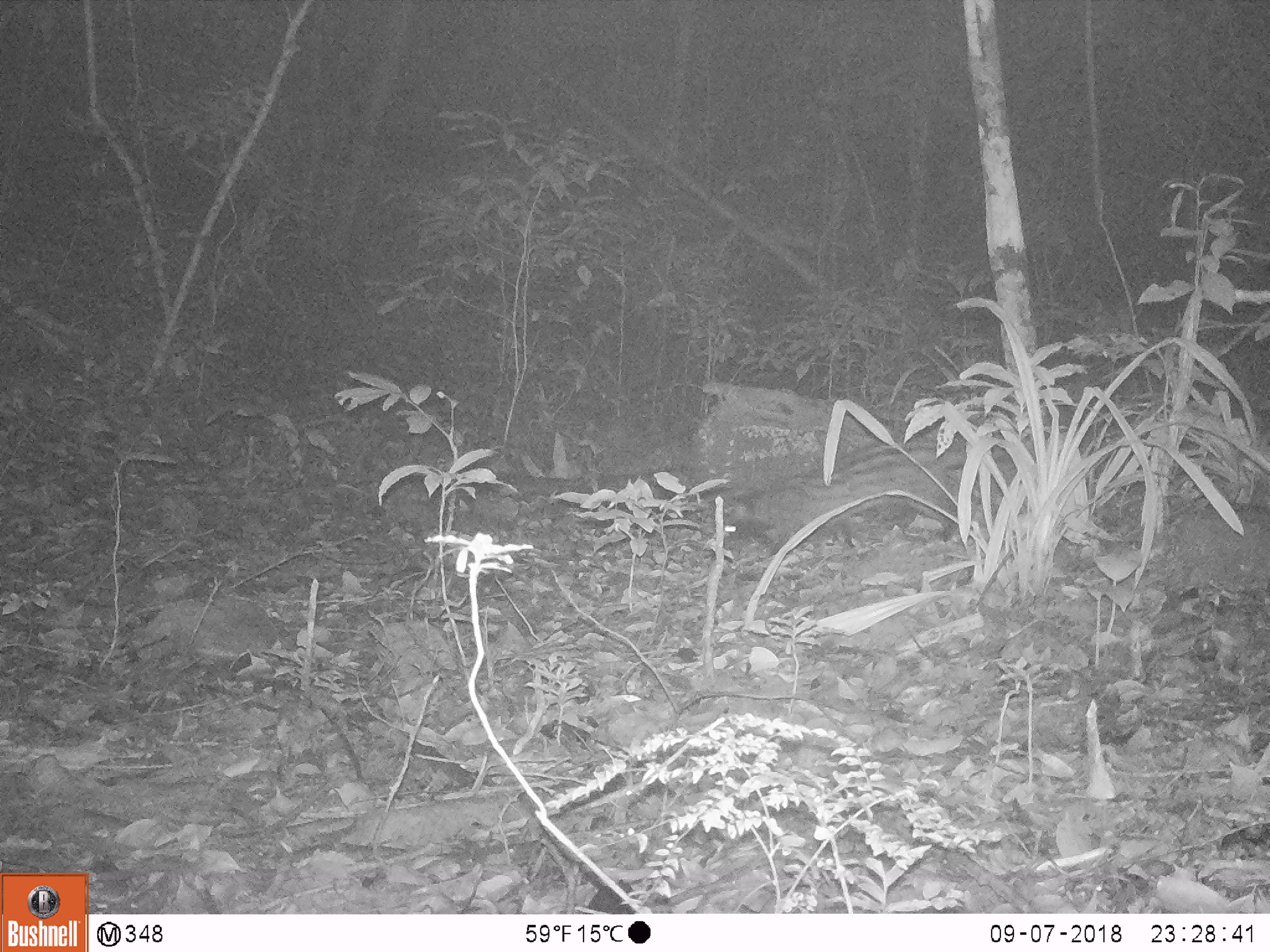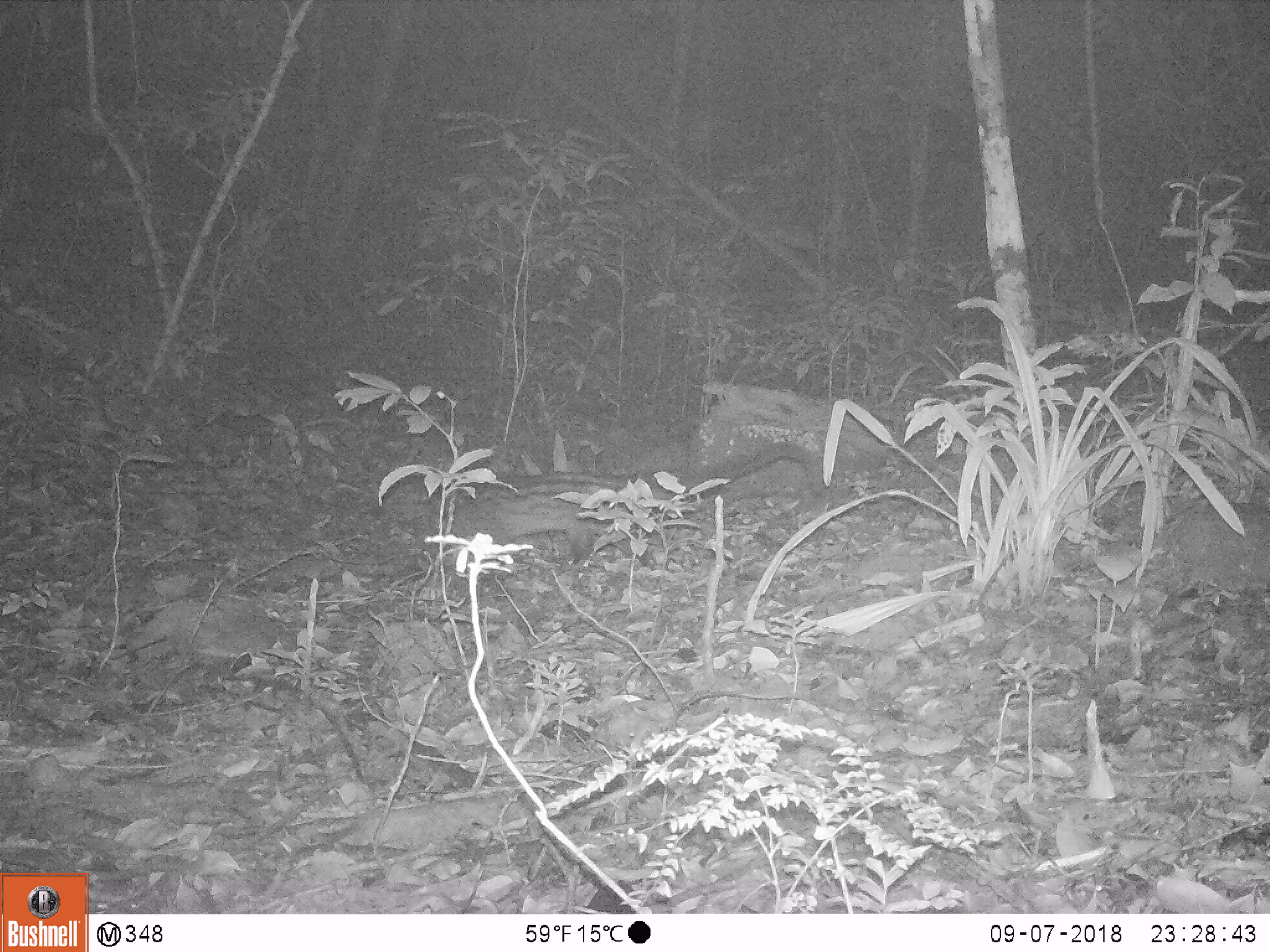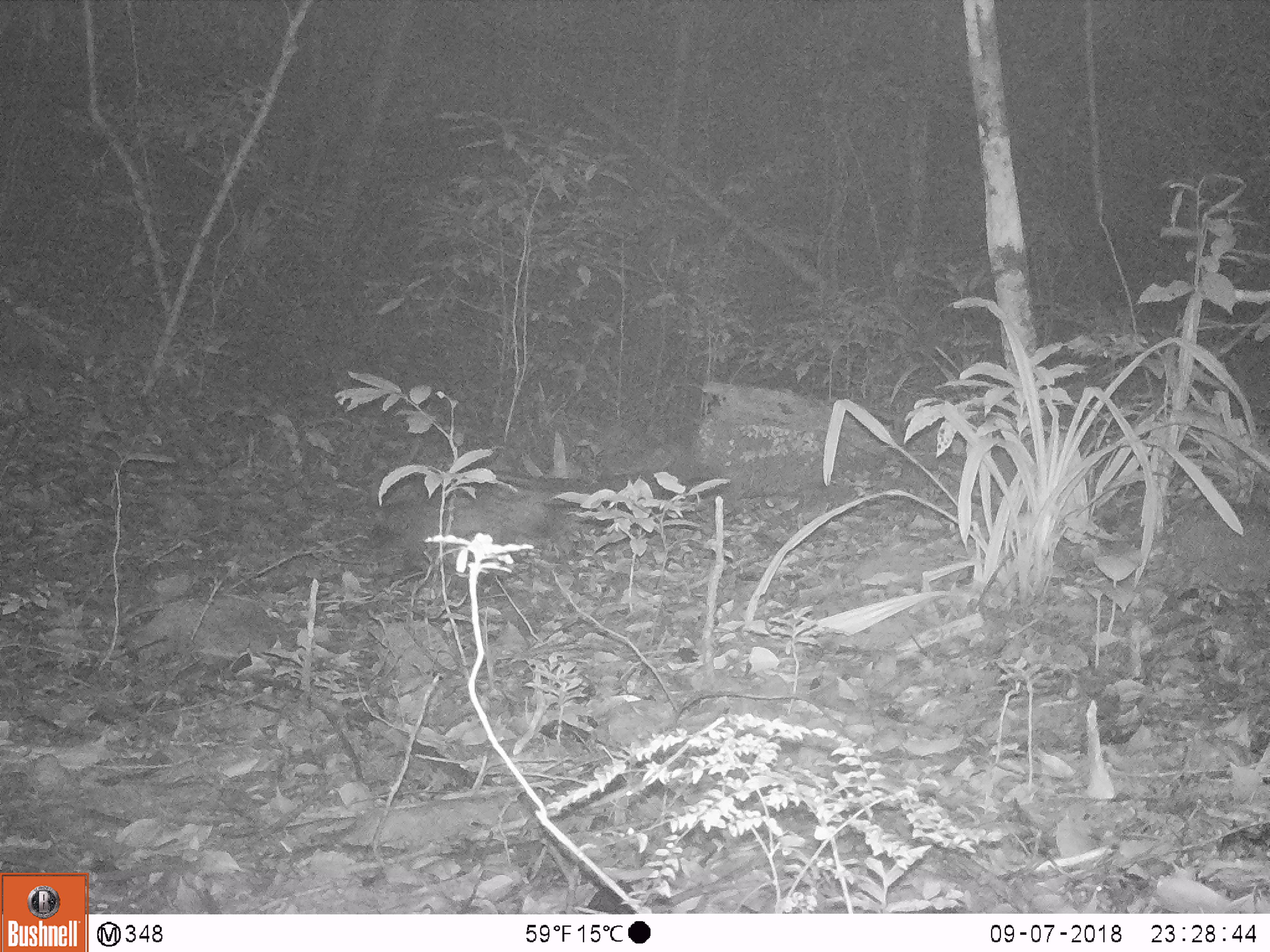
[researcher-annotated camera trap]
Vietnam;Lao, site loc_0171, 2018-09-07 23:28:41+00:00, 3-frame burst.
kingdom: Animalia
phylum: Chordata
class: Mammalia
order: Carnivora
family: Viverridae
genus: Paradoxurus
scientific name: Paradoxurus hermaphroditus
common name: common palm civet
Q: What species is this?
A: Common palm civet (Paradoxurus hermaphroditus).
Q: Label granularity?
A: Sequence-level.